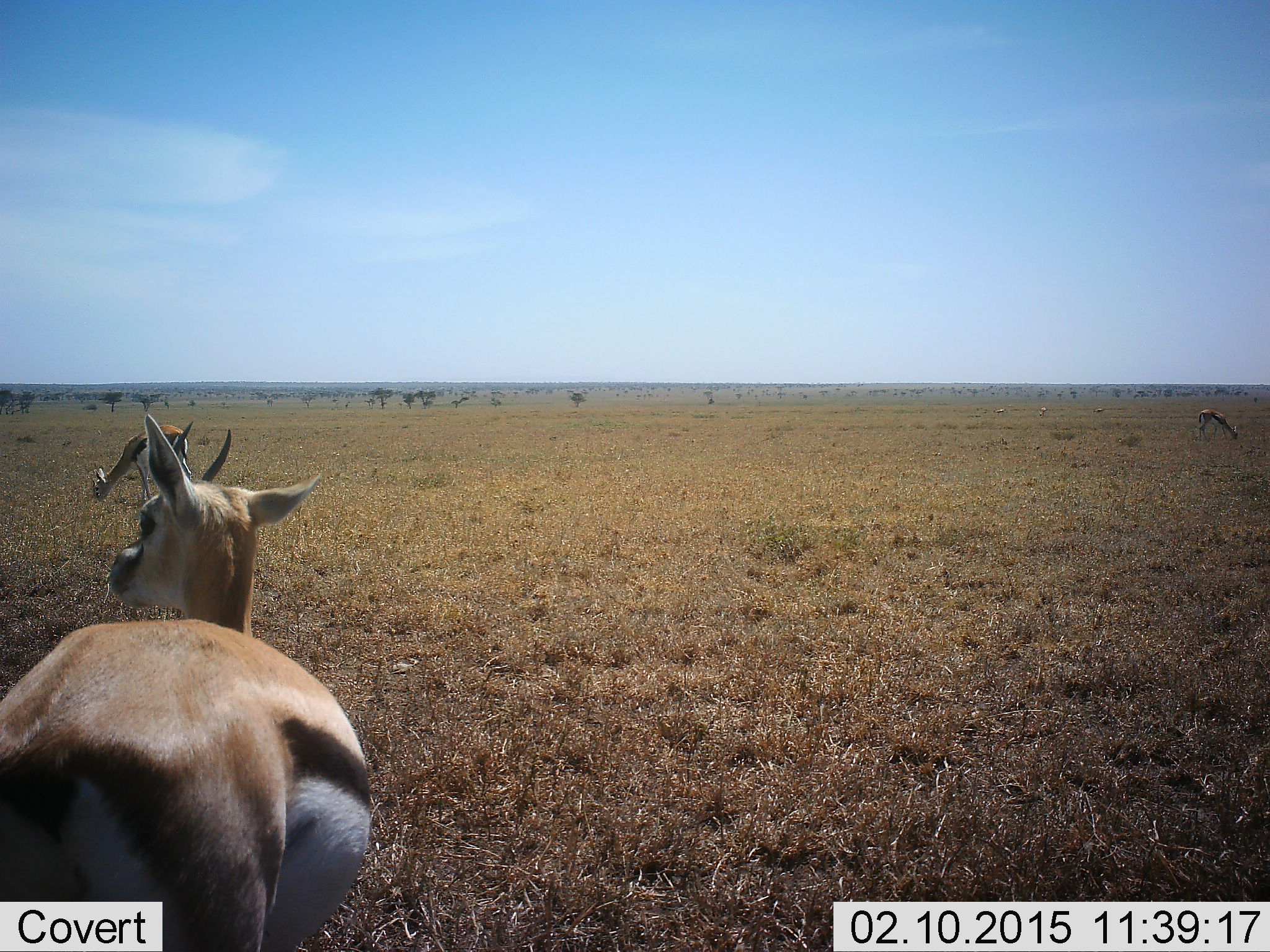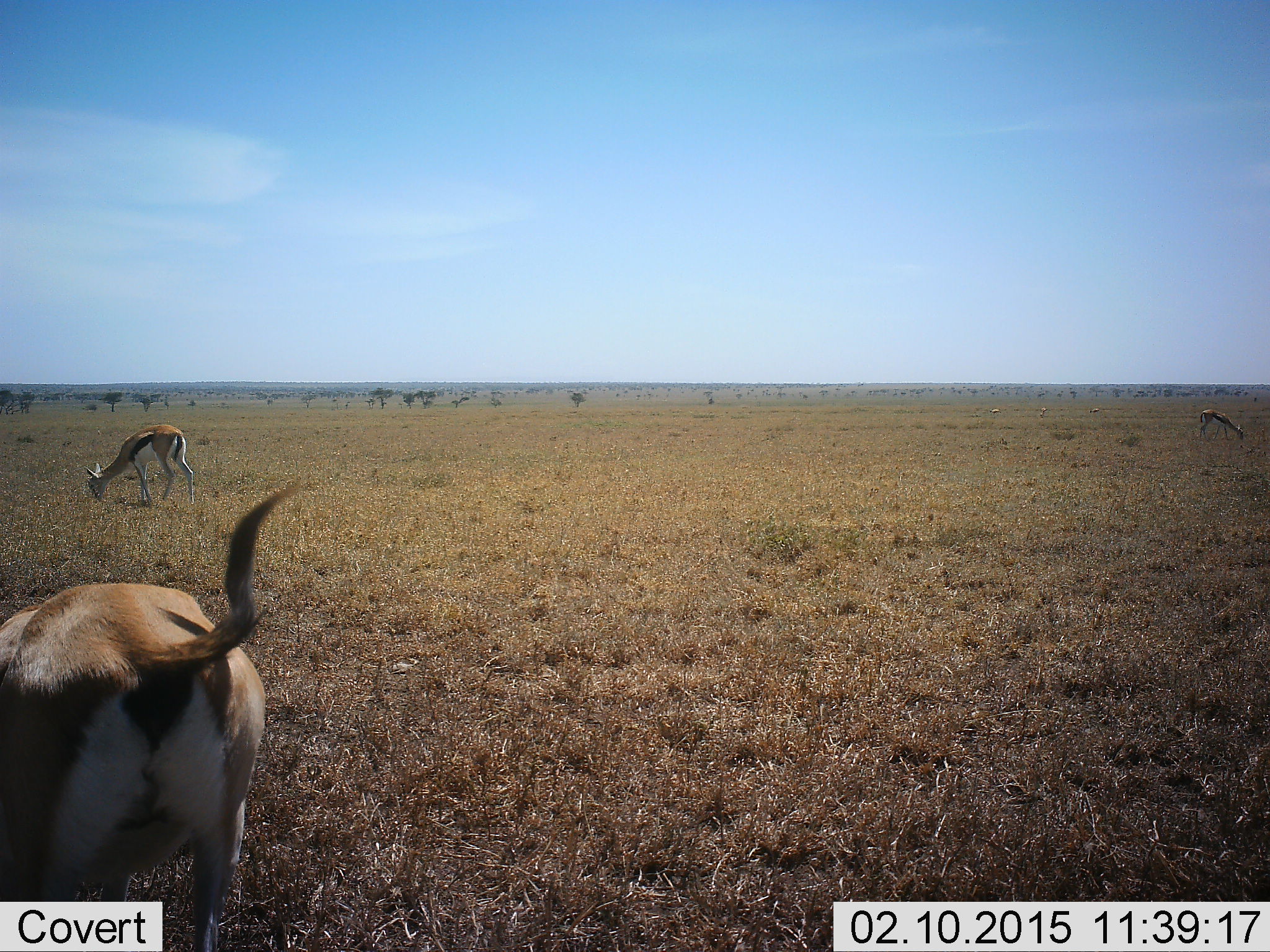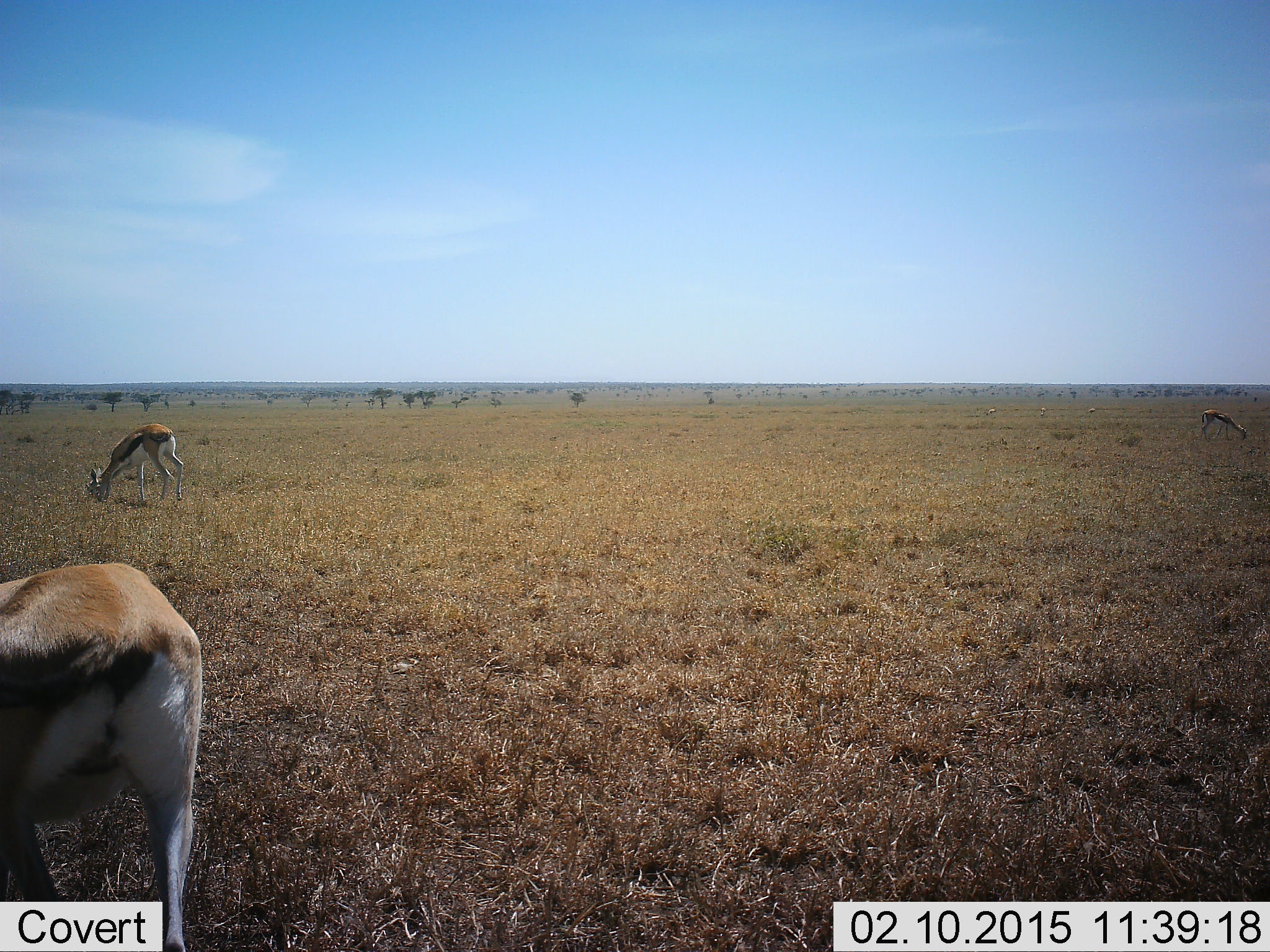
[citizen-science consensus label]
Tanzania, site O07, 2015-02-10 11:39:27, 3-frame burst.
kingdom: Animalia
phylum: Chordata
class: Mammalia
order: Artiodactyla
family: Bovidae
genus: Eudorcas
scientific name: Eudorcas thomsonii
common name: thomson's gazelle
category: gazellethomsons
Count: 3.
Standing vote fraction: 0%.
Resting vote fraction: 0%.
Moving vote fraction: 20%.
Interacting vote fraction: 0%.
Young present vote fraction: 0%.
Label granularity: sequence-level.